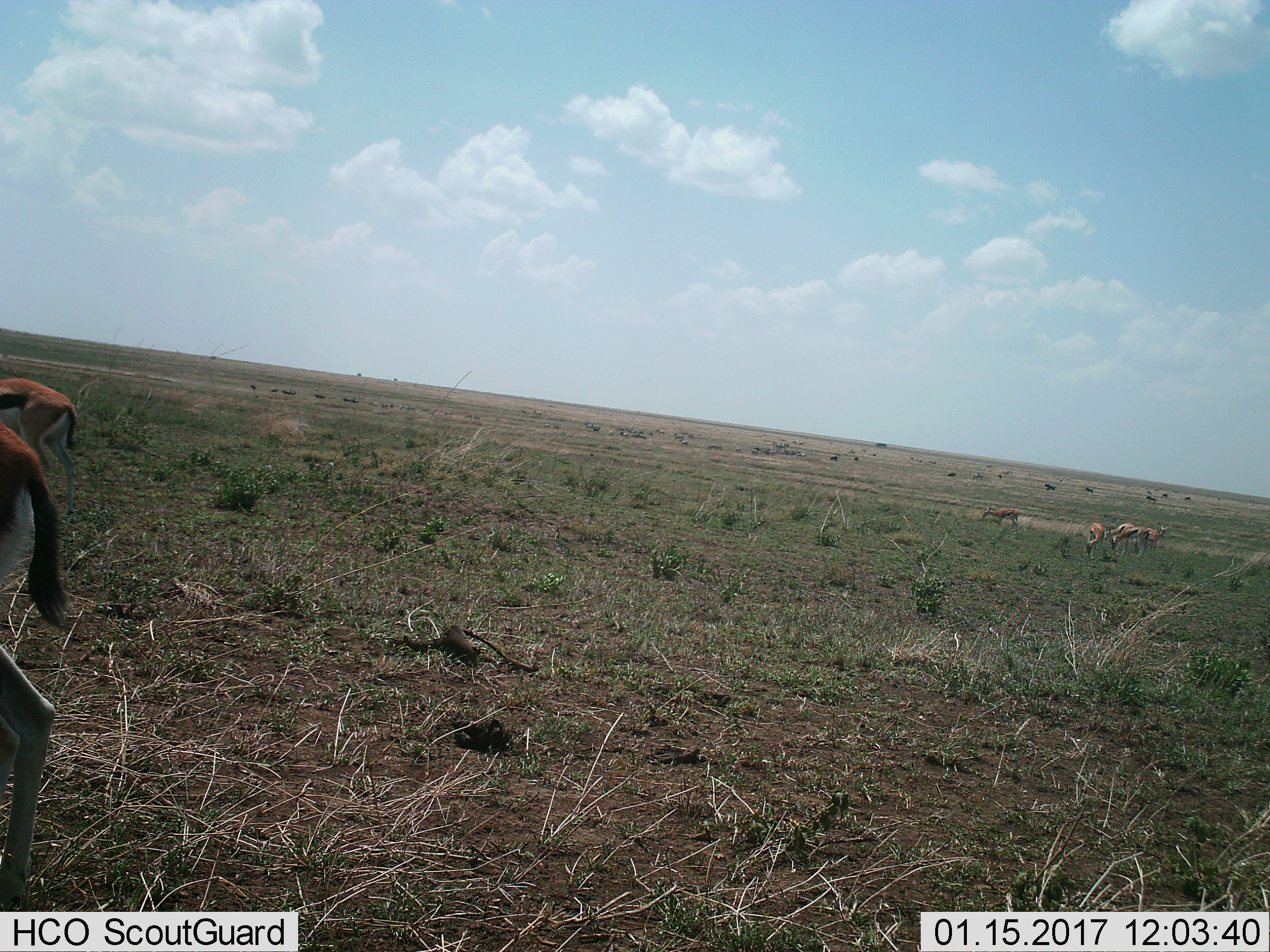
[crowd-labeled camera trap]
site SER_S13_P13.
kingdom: Animalia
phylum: Chordata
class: Mammalia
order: Artiodactyla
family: Bovidae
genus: Eudorcas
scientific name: Eudorcas thomsonii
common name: thomson's gazelle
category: gazellethomsons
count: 7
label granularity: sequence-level